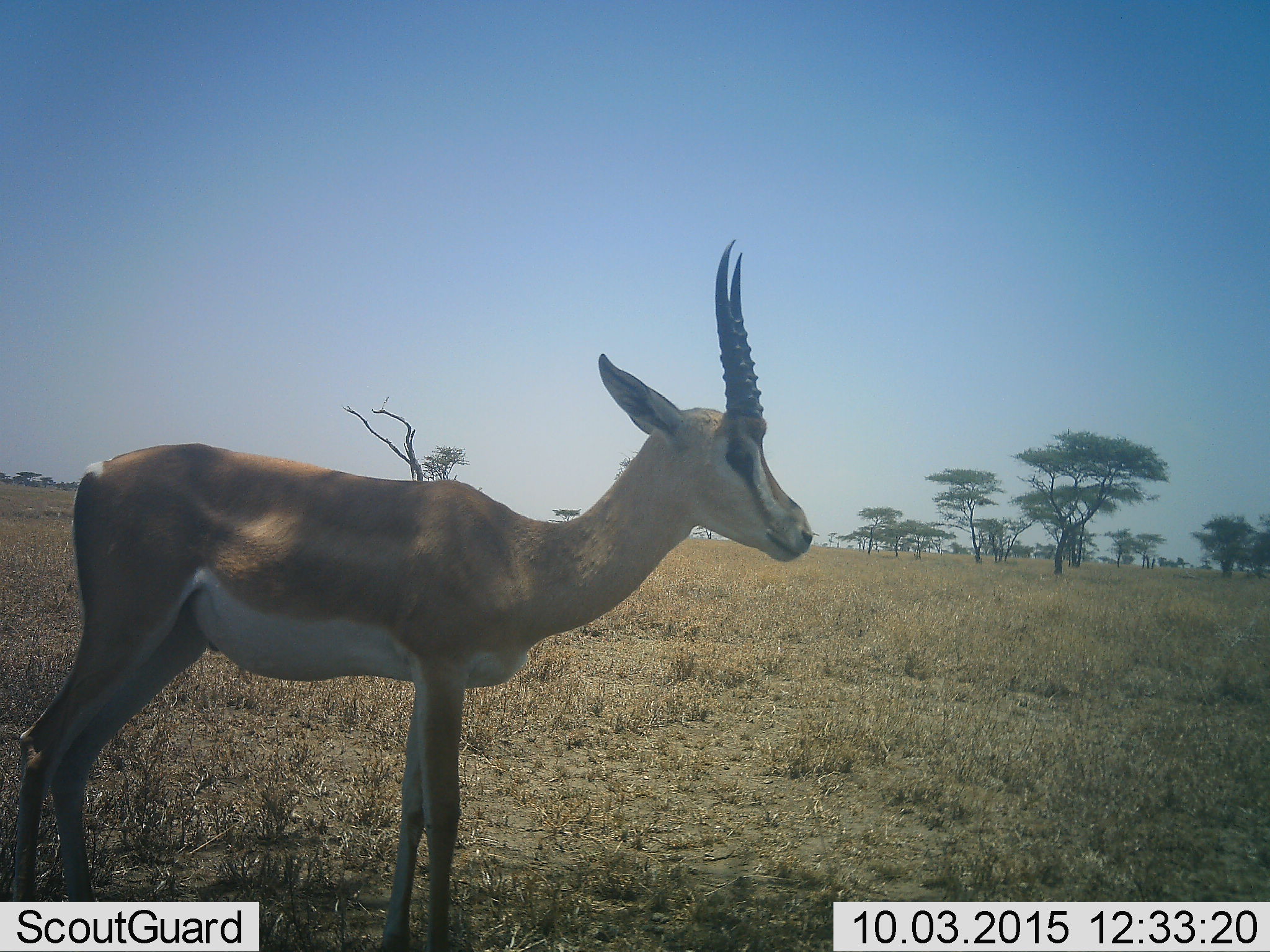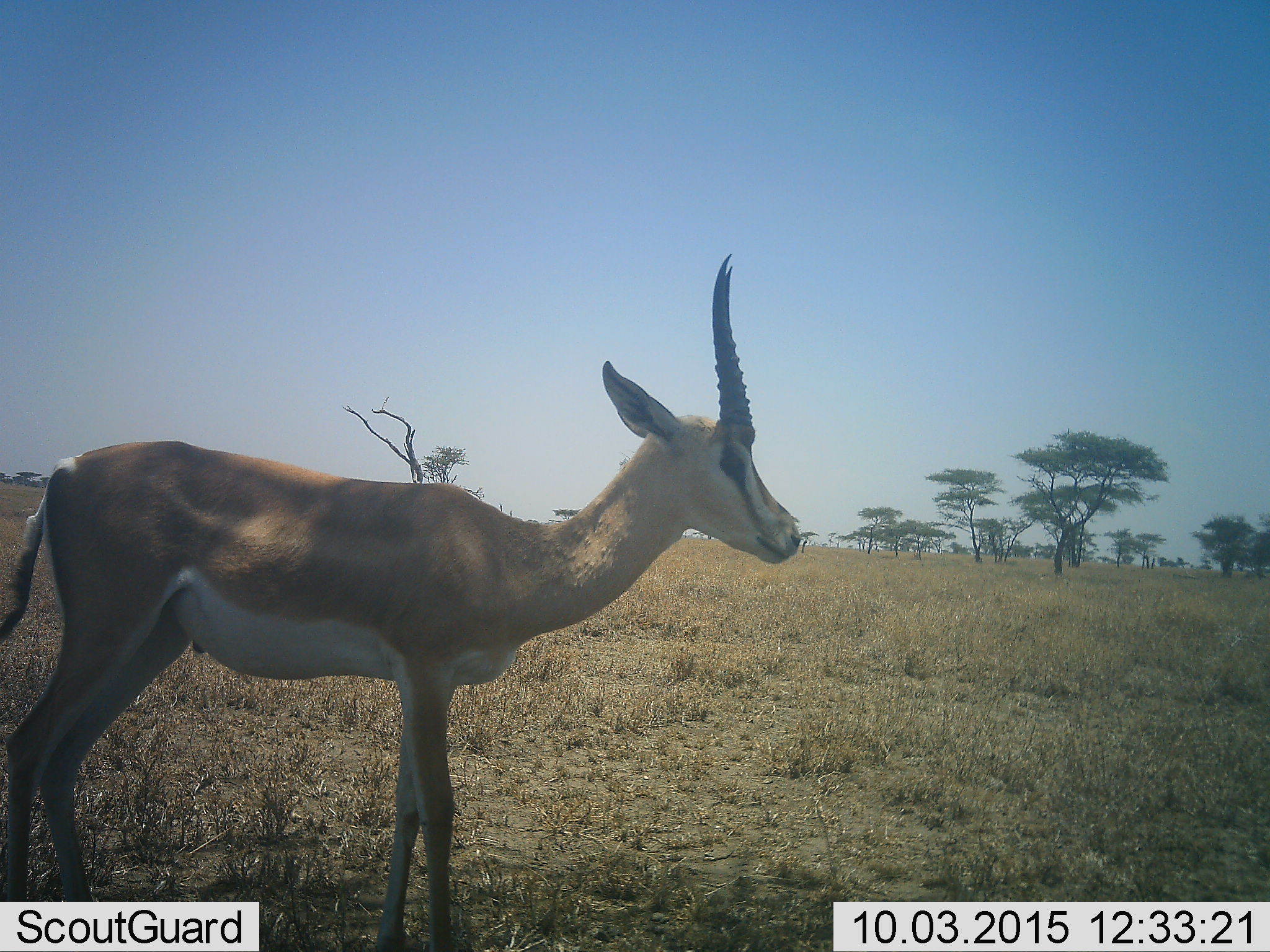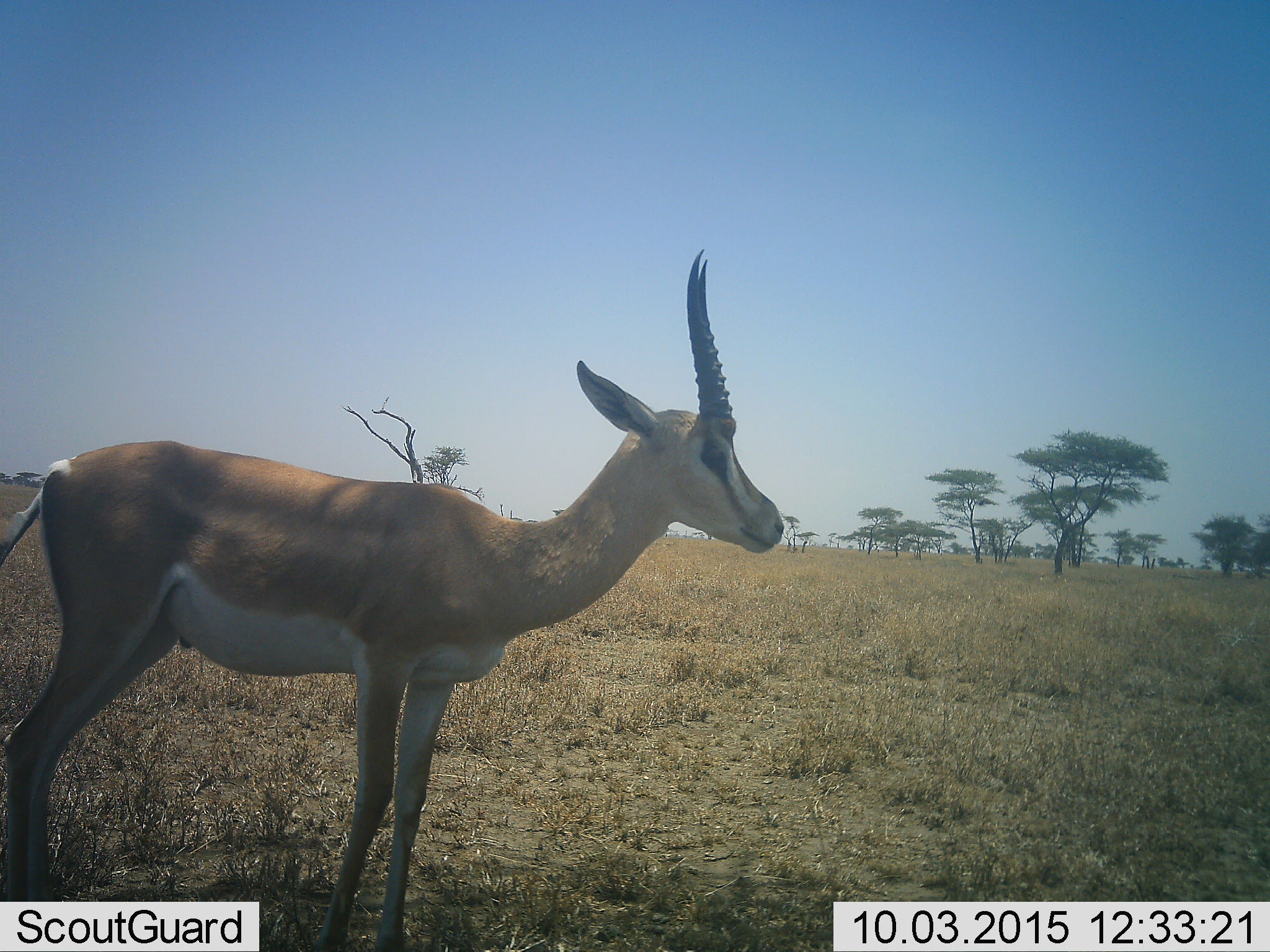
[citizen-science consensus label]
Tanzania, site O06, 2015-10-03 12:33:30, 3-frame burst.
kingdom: Animalia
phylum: Chordata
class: Mammalia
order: Artiodactyla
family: Bovidae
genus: Nanger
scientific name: Nanger granti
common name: grant's gazelle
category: gazellegrants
Gazellegrants (grant's gazelle) (Nanger granti), count 1. Behavior (volunteer vote fractions): standing 70%, resting 10%, moving 20%, interacting 0%. Young present (vote fraction): 0%. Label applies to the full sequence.